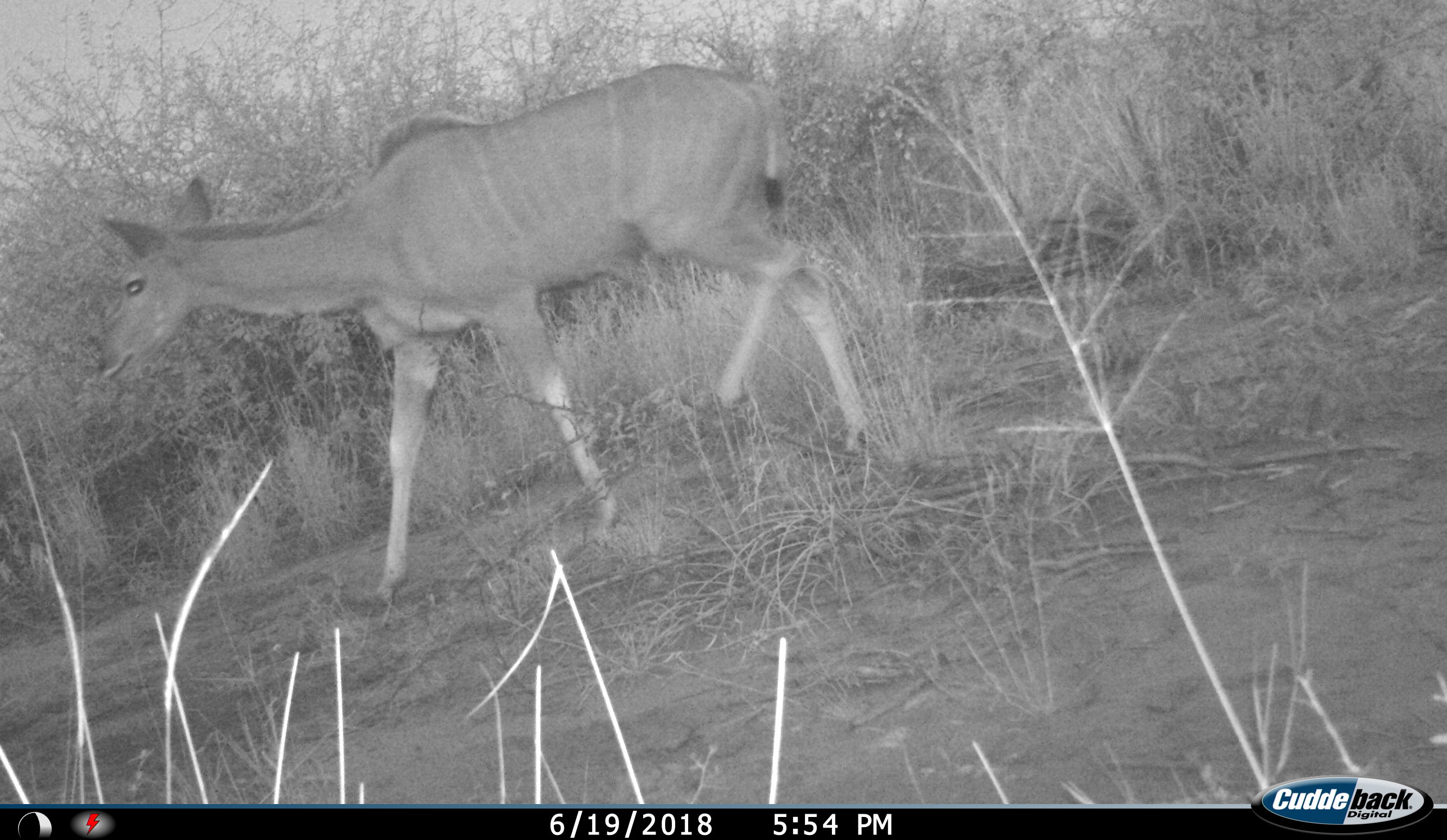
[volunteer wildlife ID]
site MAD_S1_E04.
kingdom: Animalia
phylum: Chordata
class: Mammalia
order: Artiodactyla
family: Bovidae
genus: Tragelaphus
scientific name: Tragelaphus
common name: kudu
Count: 1.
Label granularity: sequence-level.